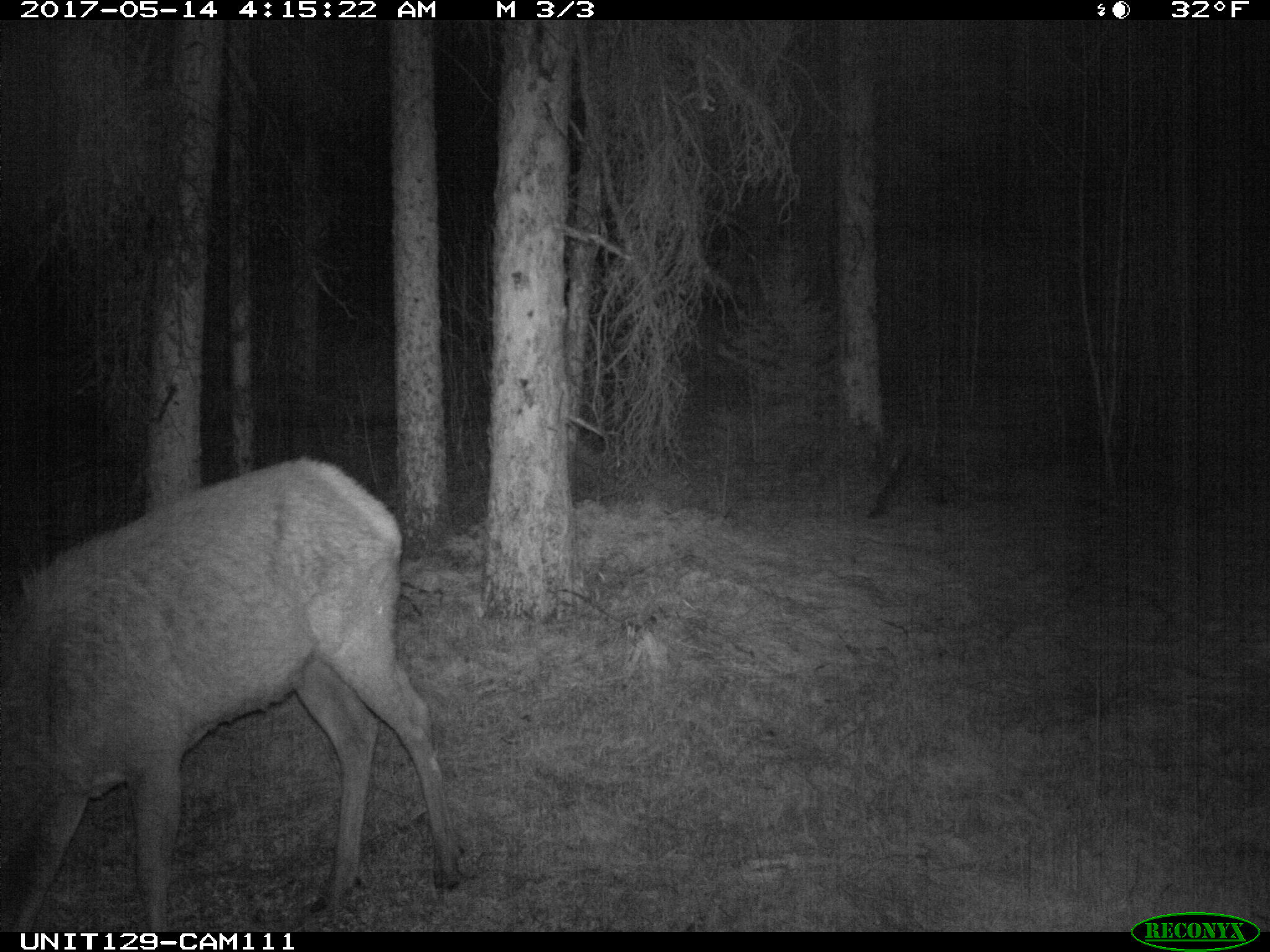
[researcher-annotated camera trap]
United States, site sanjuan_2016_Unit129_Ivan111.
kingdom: Animalia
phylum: Chordata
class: Mammalia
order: Artiodactyla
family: Cervidae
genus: Cervus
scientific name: Cervus elaphus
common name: red deer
Cervus elaphus (red deer).